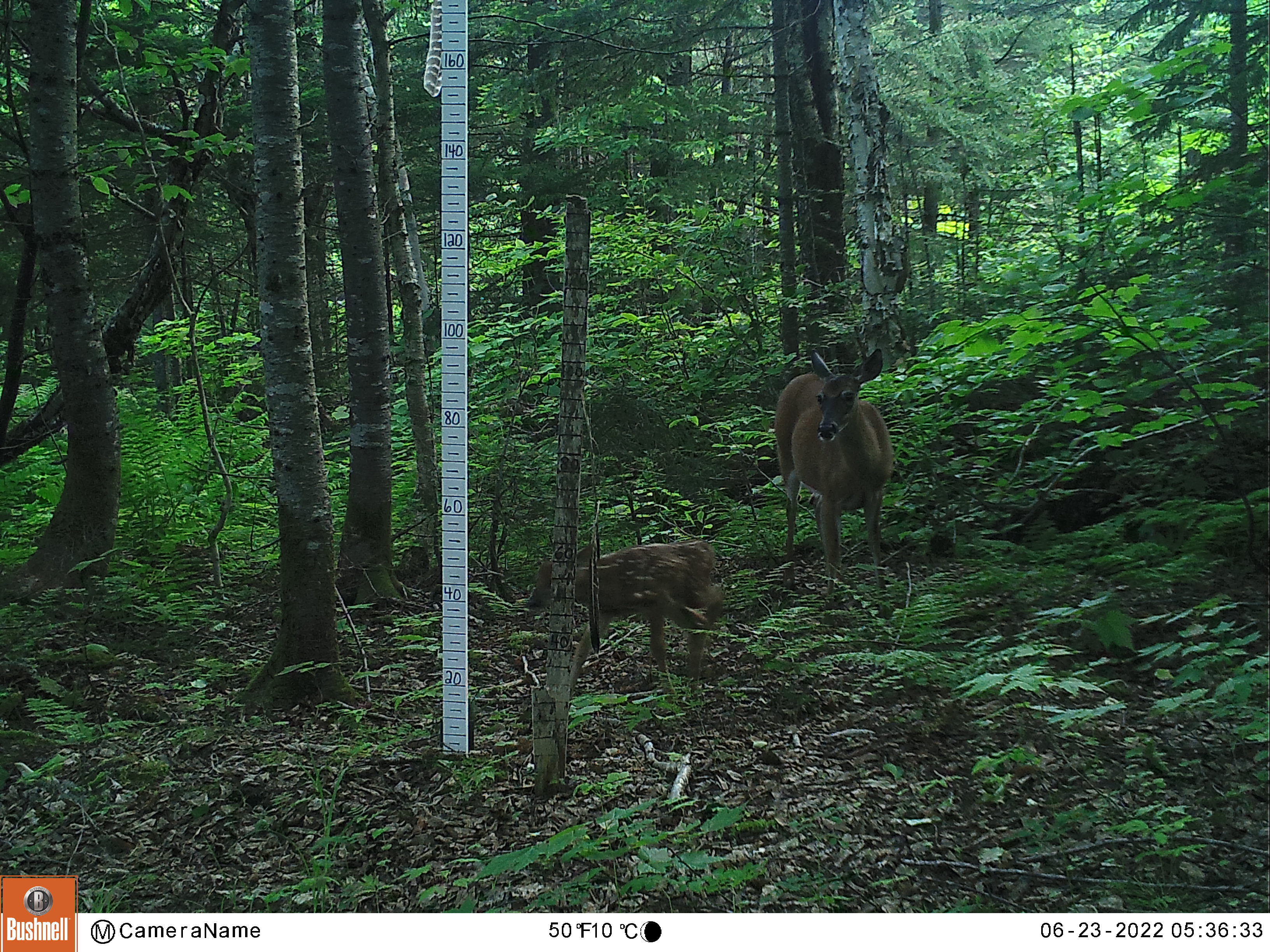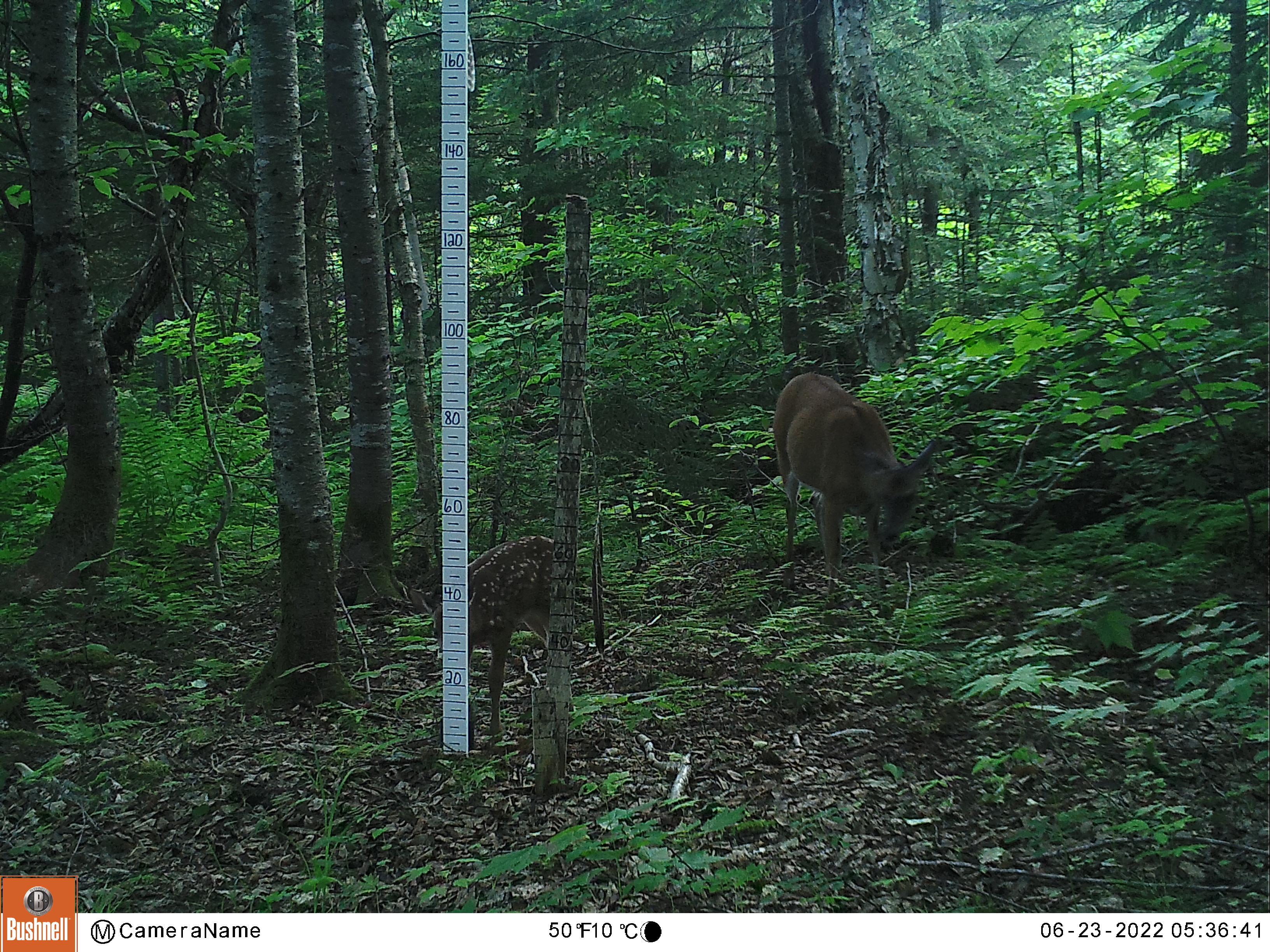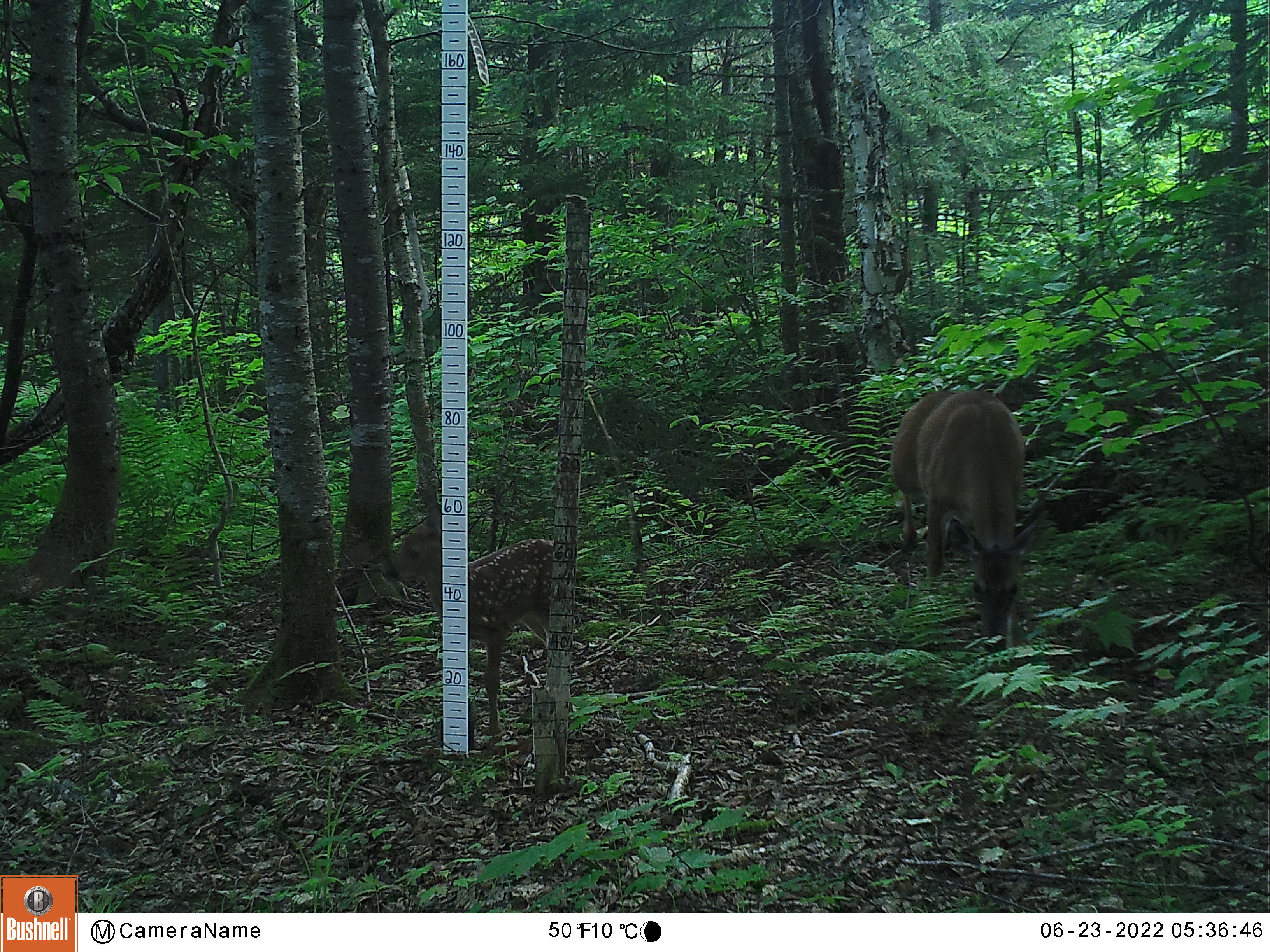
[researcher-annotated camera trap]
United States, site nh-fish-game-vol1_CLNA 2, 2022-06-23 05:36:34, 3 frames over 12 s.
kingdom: Animalia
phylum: Chordata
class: Mammalia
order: Artiodactyla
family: Cervidae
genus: Odocoileus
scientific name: Odocoileus virginianus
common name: white-tailed deer